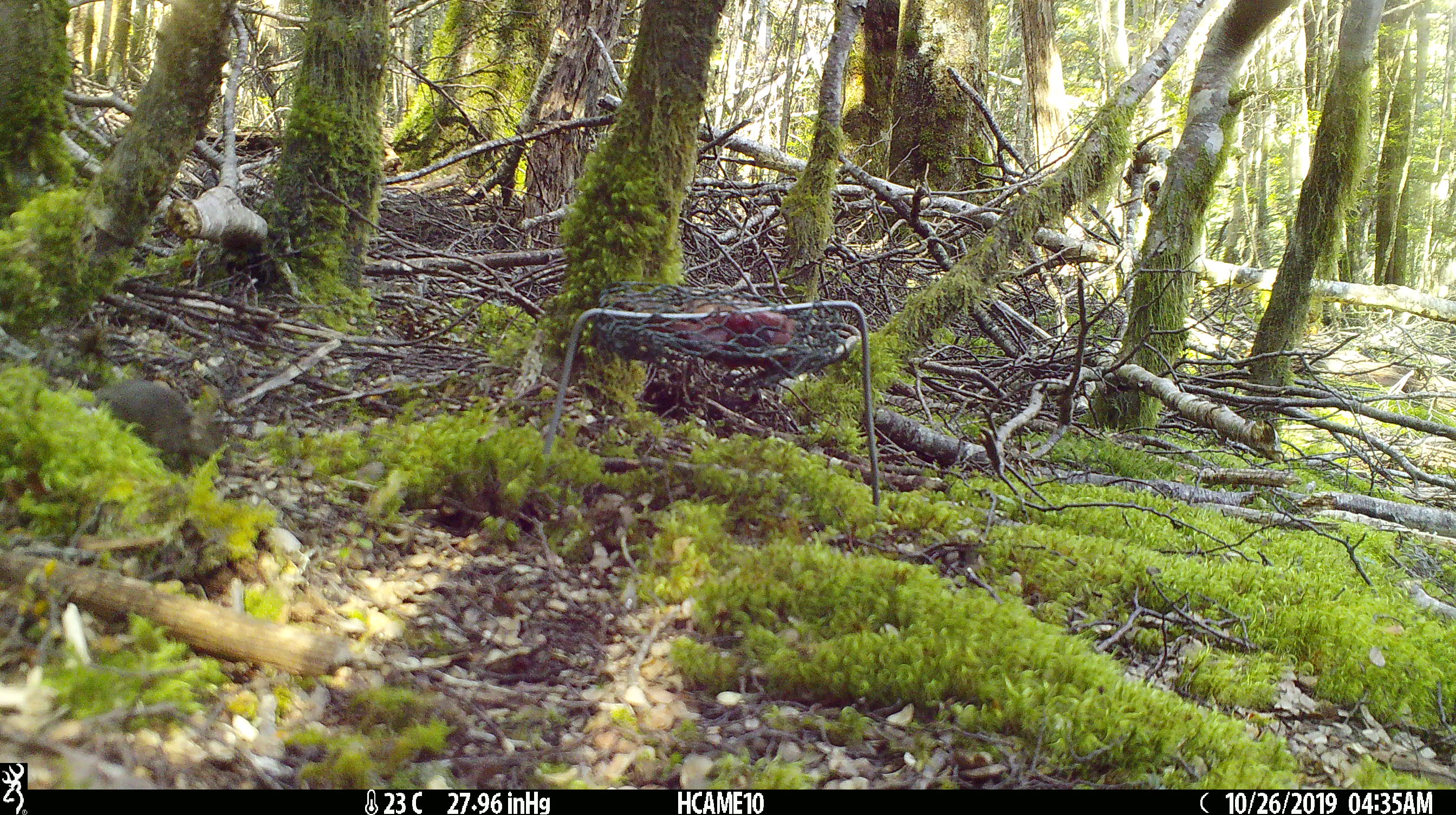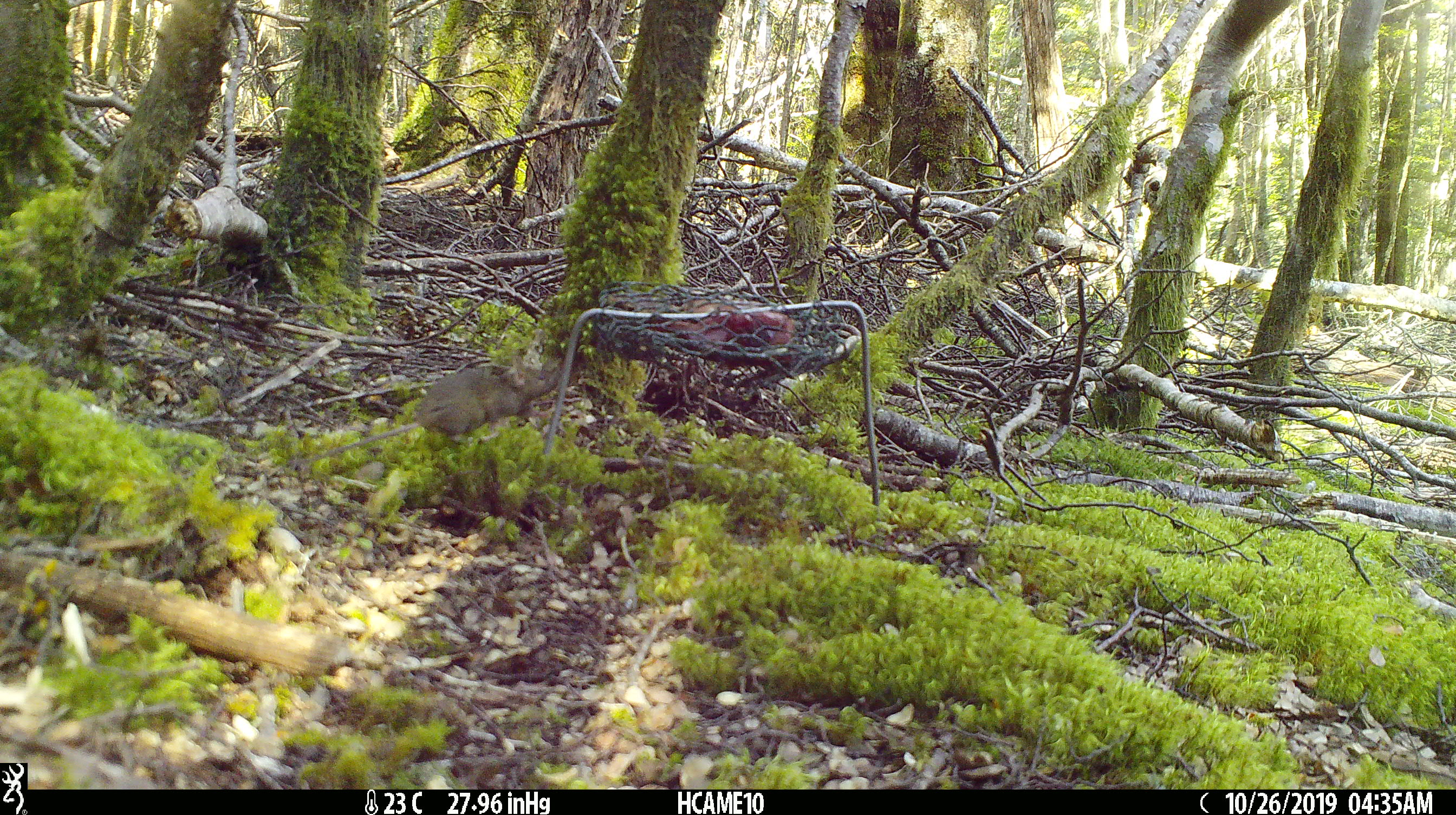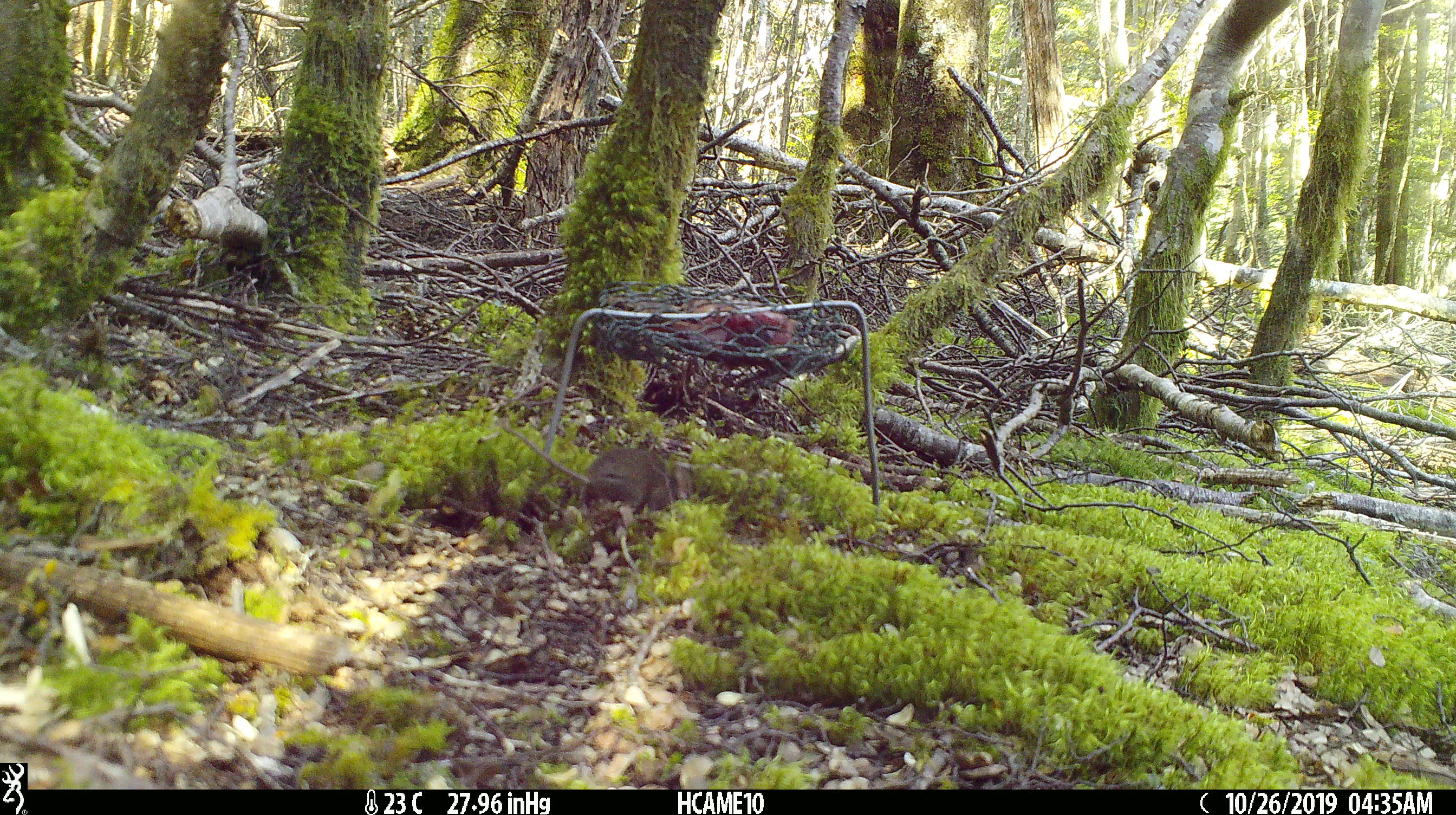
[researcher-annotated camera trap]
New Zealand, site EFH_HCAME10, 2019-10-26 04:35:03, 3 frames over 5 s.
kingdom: Animalia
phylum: Chordata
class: Mammalia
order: Rodentia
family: Muridae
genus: Mus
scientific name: Mus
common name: mouse